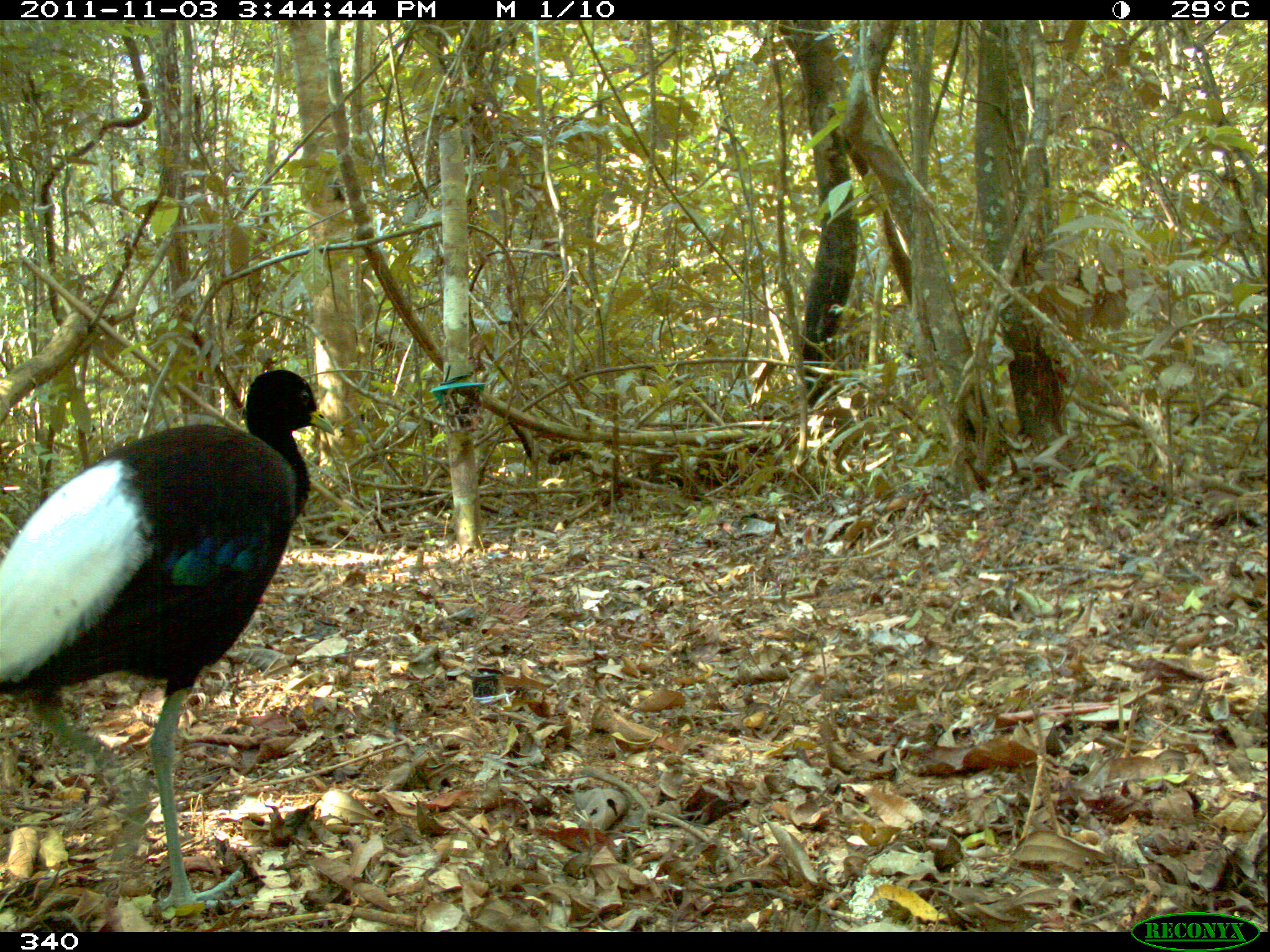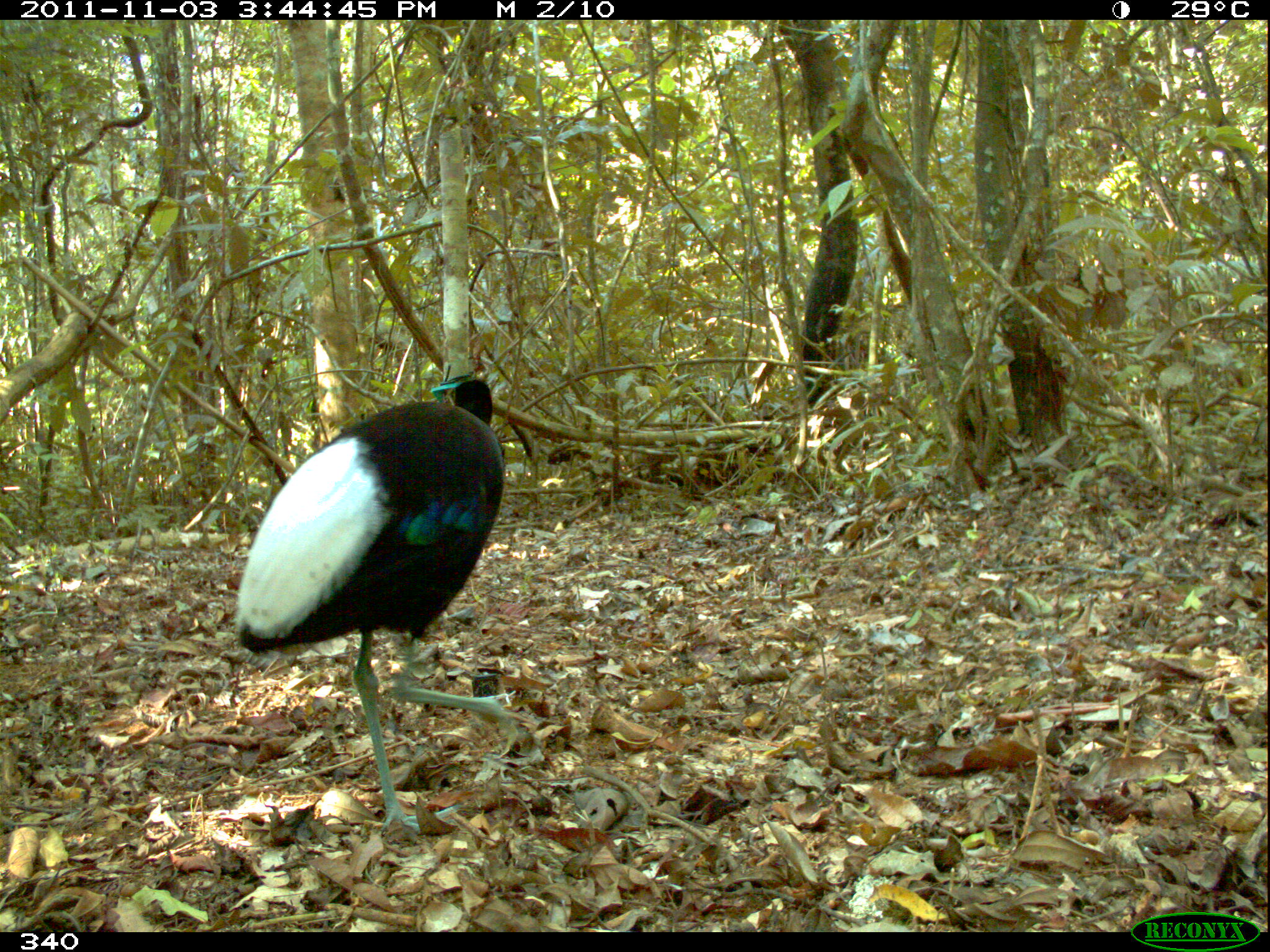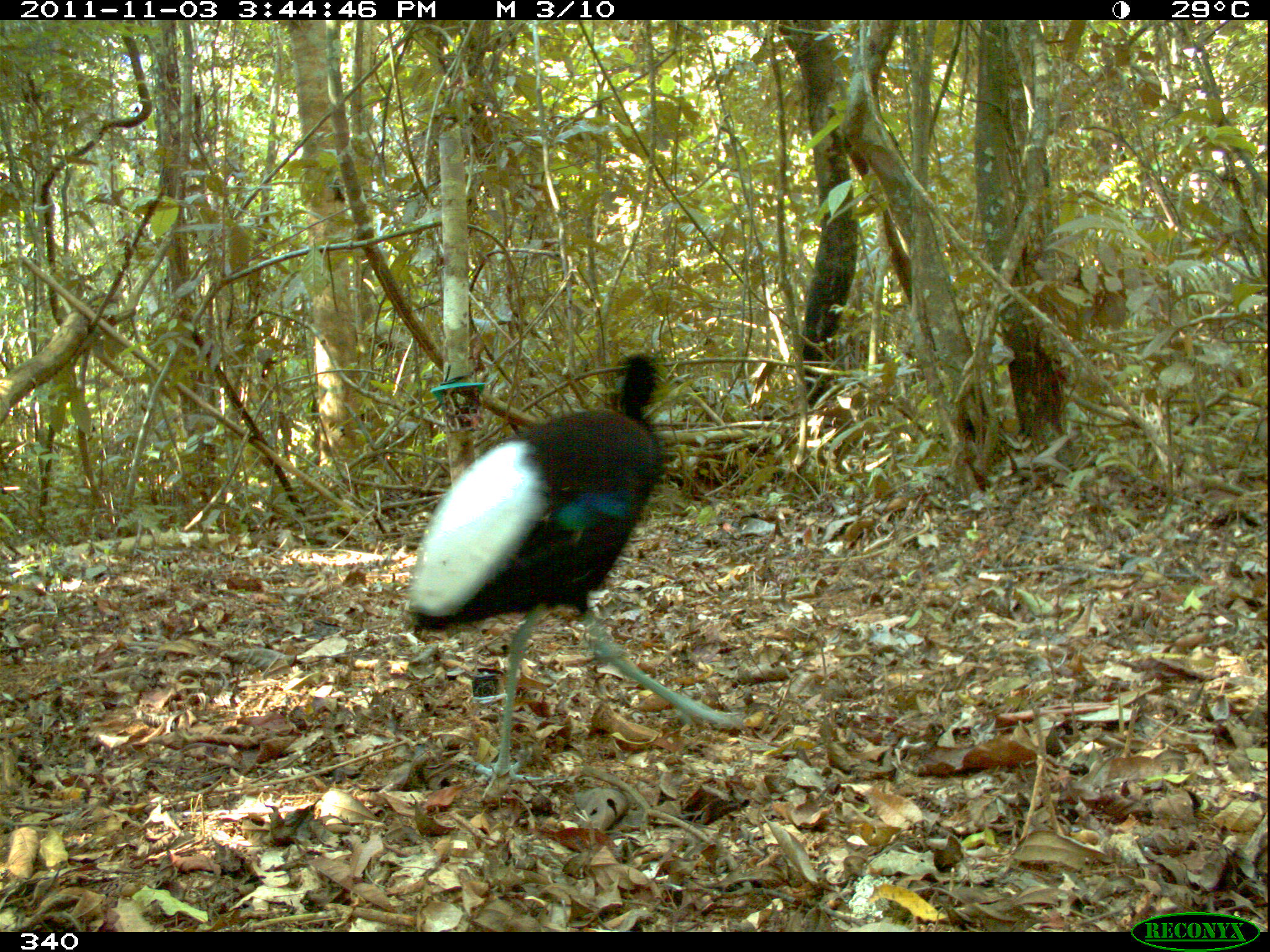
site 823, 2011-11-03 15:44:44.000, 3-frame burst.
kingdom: Animalia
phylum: Chordata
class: Aves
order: Gruiformes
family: Psophiidae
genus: Psophia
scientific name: Psophia leucoptera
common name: pale-winged trumpeter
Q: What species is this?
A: Psophia leucoptera (pale-winged trumpeter).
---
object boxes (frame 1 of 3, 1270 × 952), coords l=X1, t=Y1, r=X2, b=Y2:
psophia leucoptera: l=0, t=369, r=334, b=909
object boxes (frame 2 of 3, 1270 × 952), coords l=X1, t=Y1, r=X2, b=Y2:
psophia leucoptera: l=234, t=373, r=536, b=837